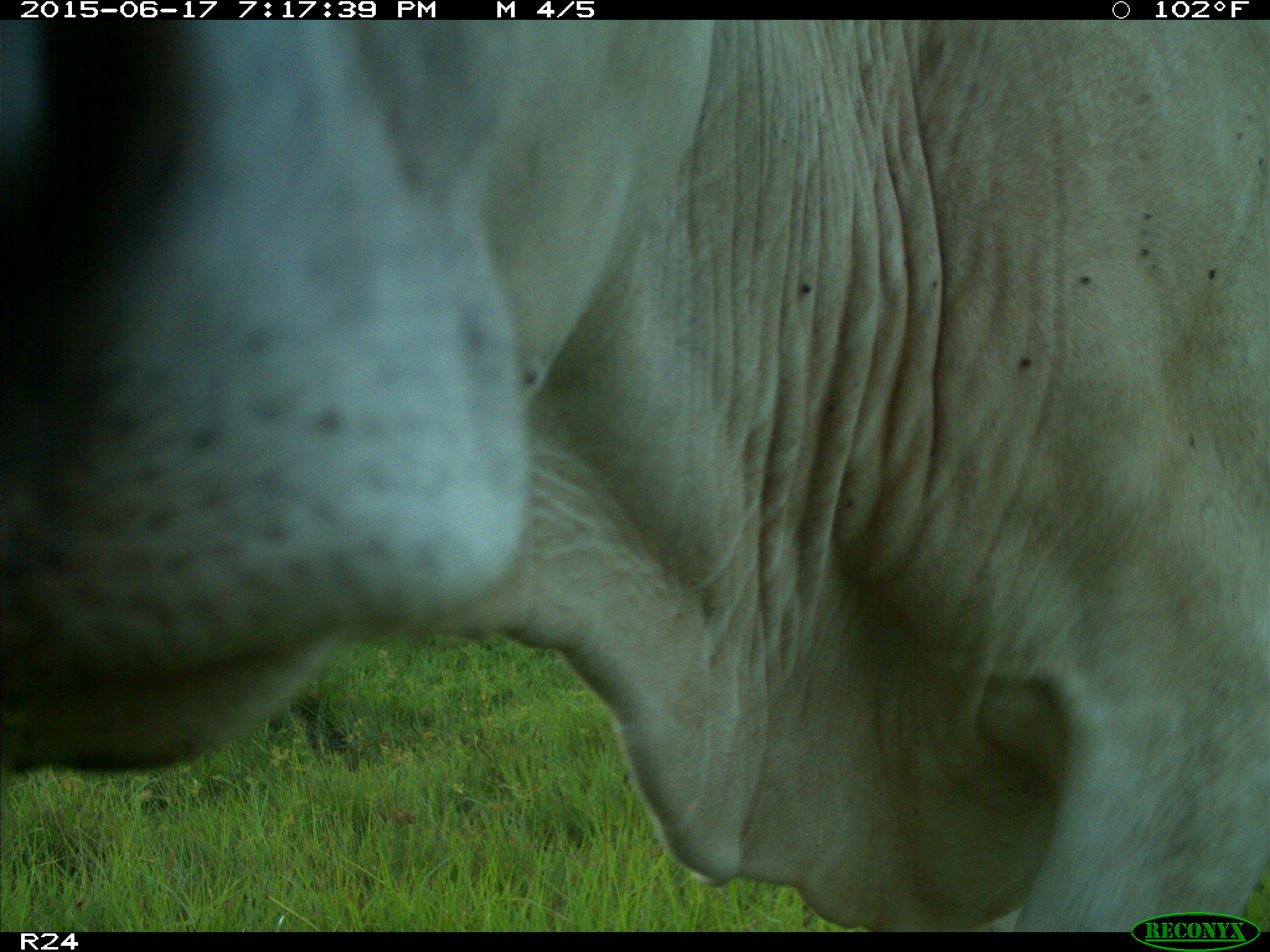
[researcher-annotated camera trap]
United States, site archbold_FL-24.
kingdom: Animalia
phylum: Chordata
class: Mammalia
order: Artiodactyla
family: Bovidae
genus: Bos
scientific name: Bos taurus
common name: domestic cow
Bos taurus (domestic cow).